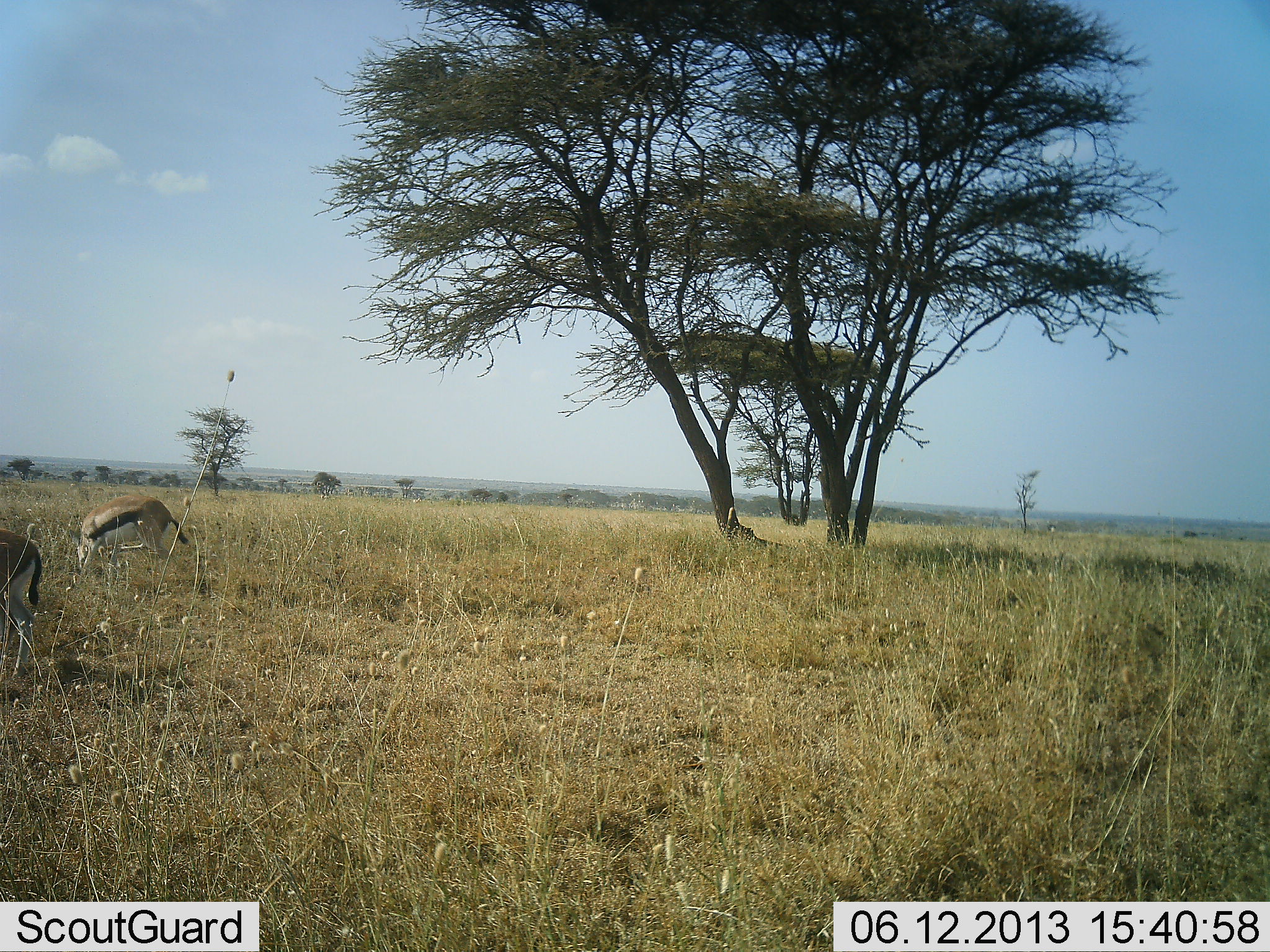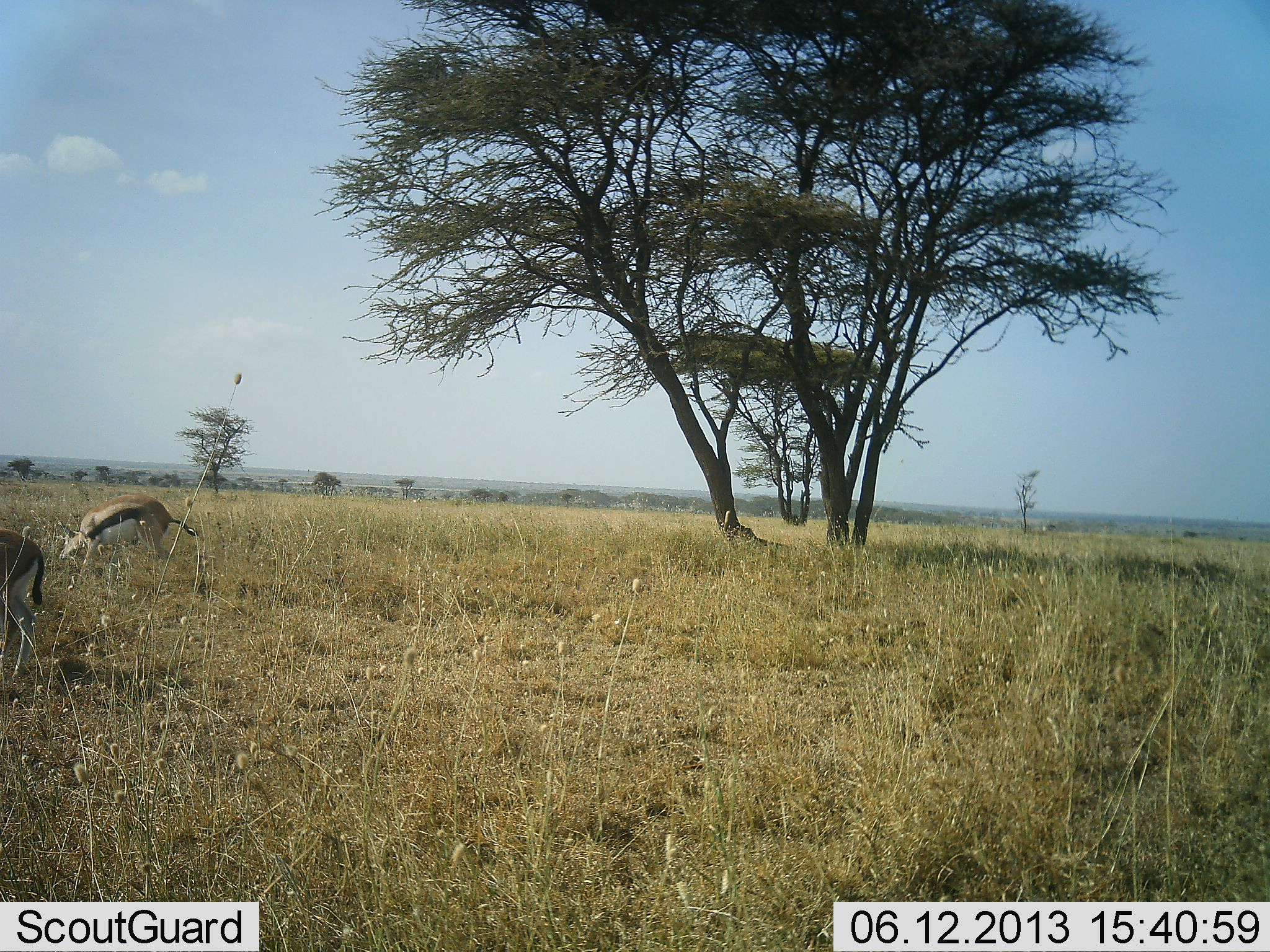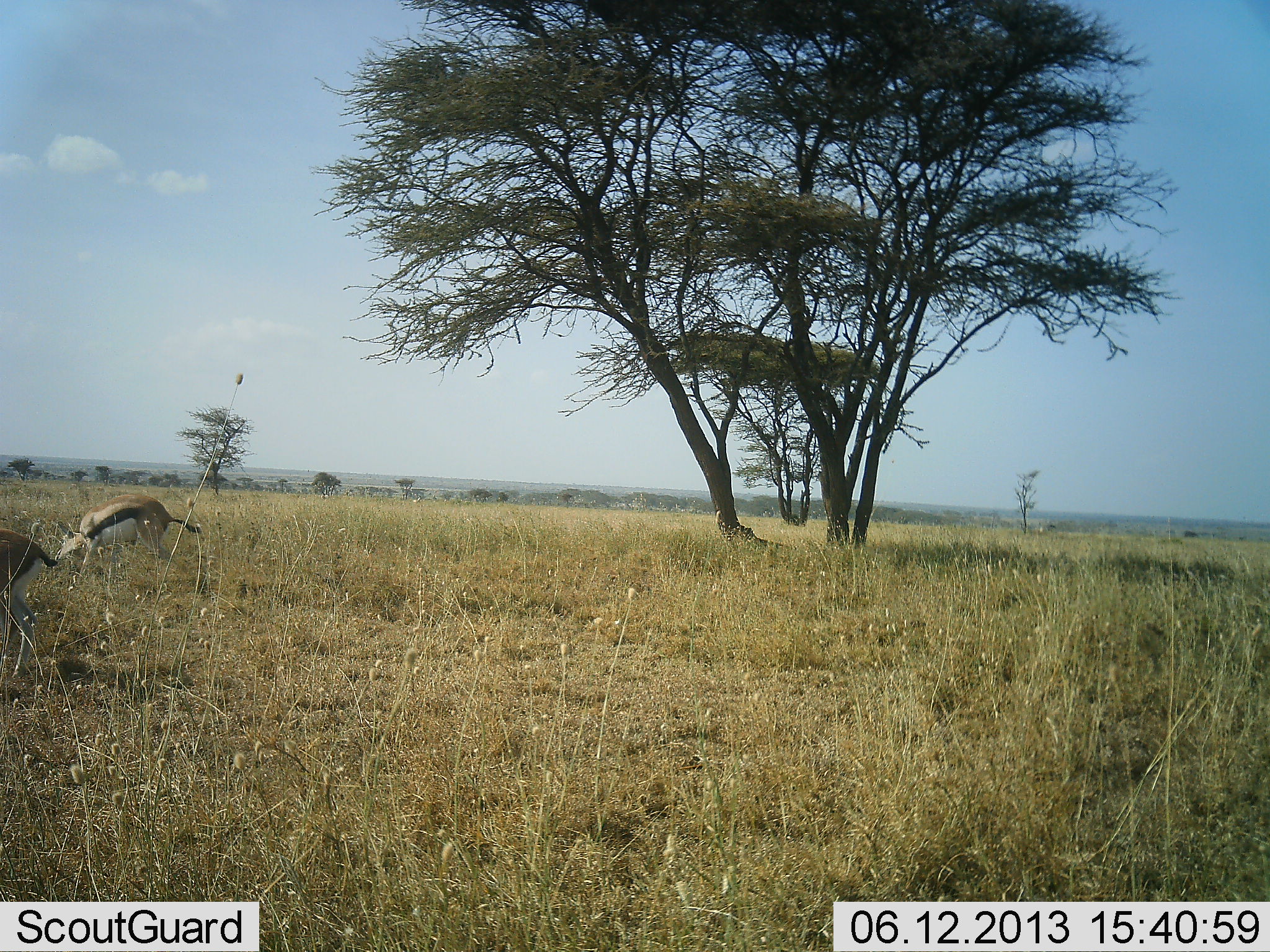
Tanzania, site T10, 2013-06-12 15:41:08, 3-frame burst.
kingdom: Animalia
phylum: Chordata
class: Mammalia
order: Artiodactyla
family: Bovidae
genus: Eudorcas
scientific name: Eudorcas thomsonii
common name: thomson's gazelle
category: gazellethomsons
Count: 2.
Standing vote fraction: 30%.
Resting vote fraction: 0%.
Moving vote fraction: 10%.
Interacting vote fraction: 0%.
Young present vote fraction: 0%.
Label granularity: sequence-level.